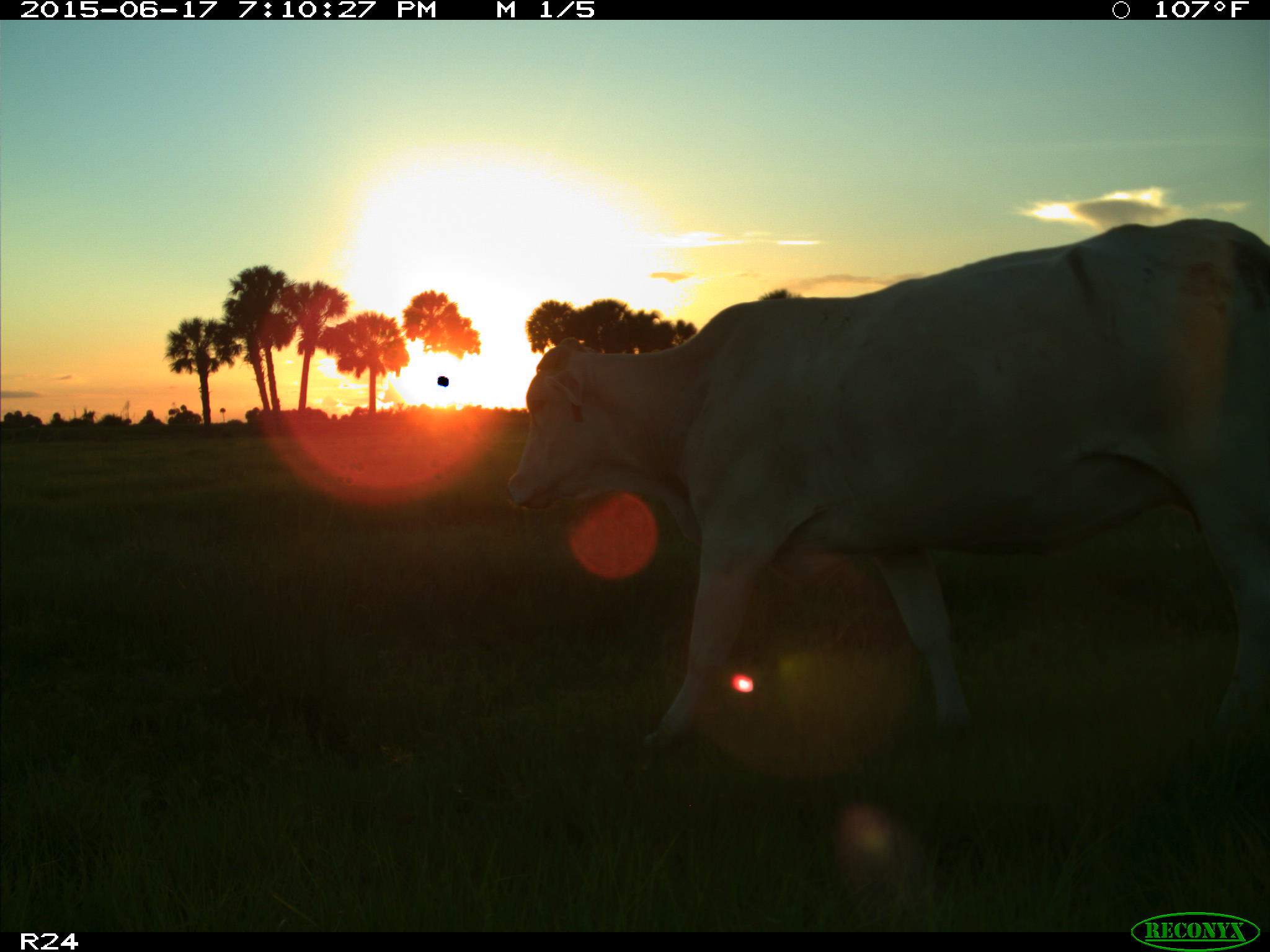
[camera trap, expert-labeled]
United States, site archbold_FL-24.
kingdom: Animalia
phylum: Chordata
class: Mammalia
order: Artiodactyla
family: Bovidae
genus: Bos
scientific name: Bos taurus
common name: domestic cow